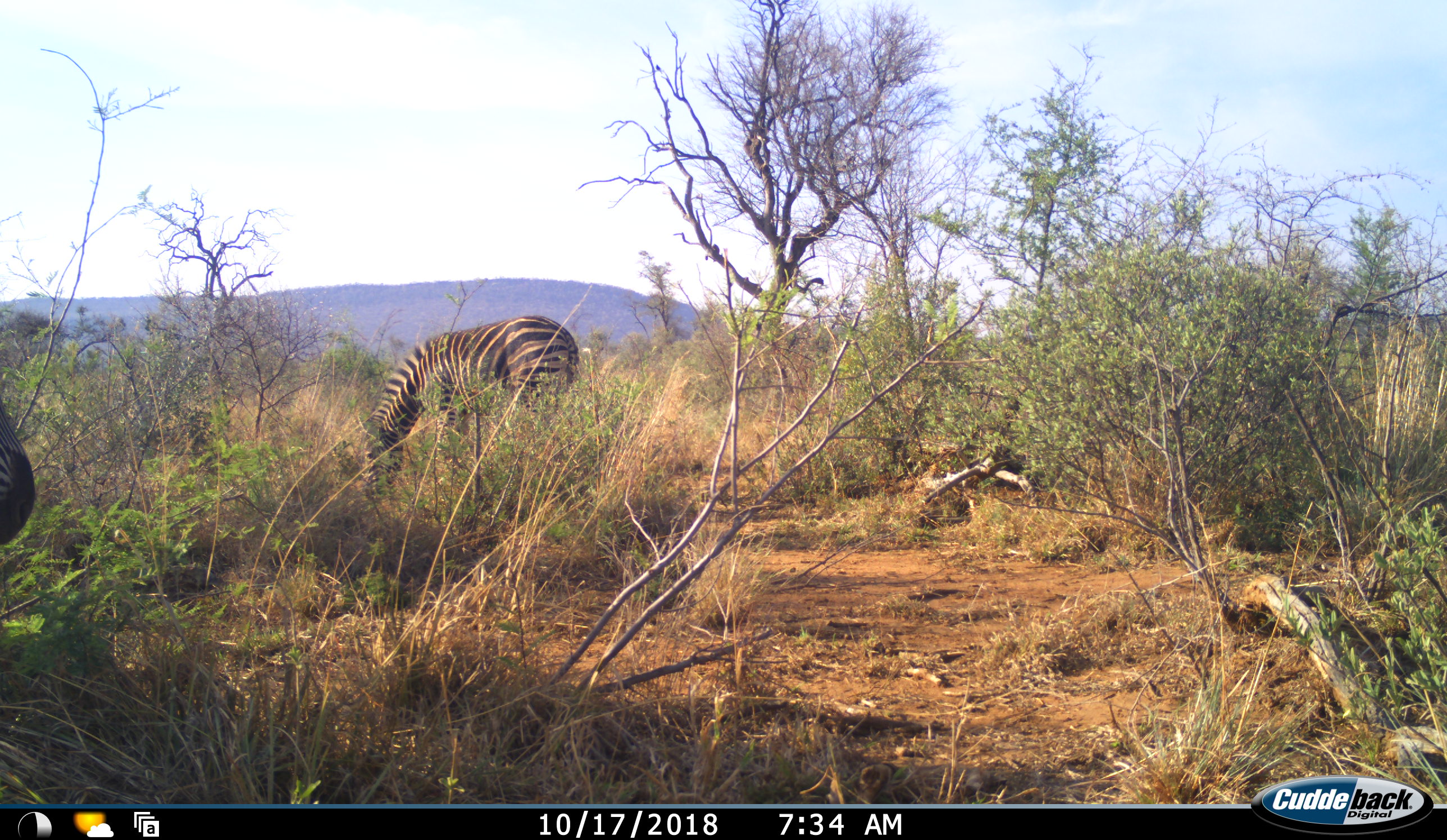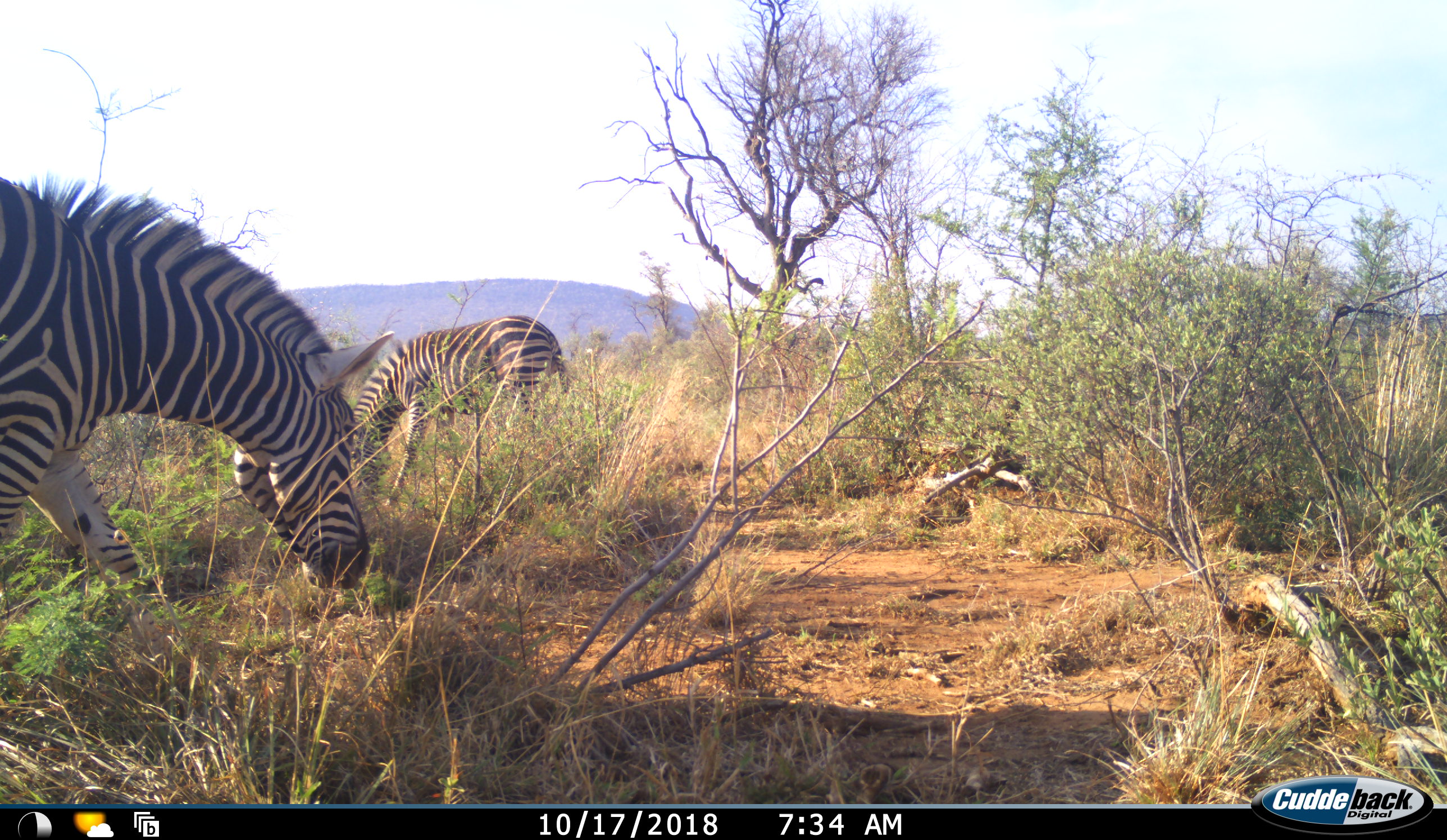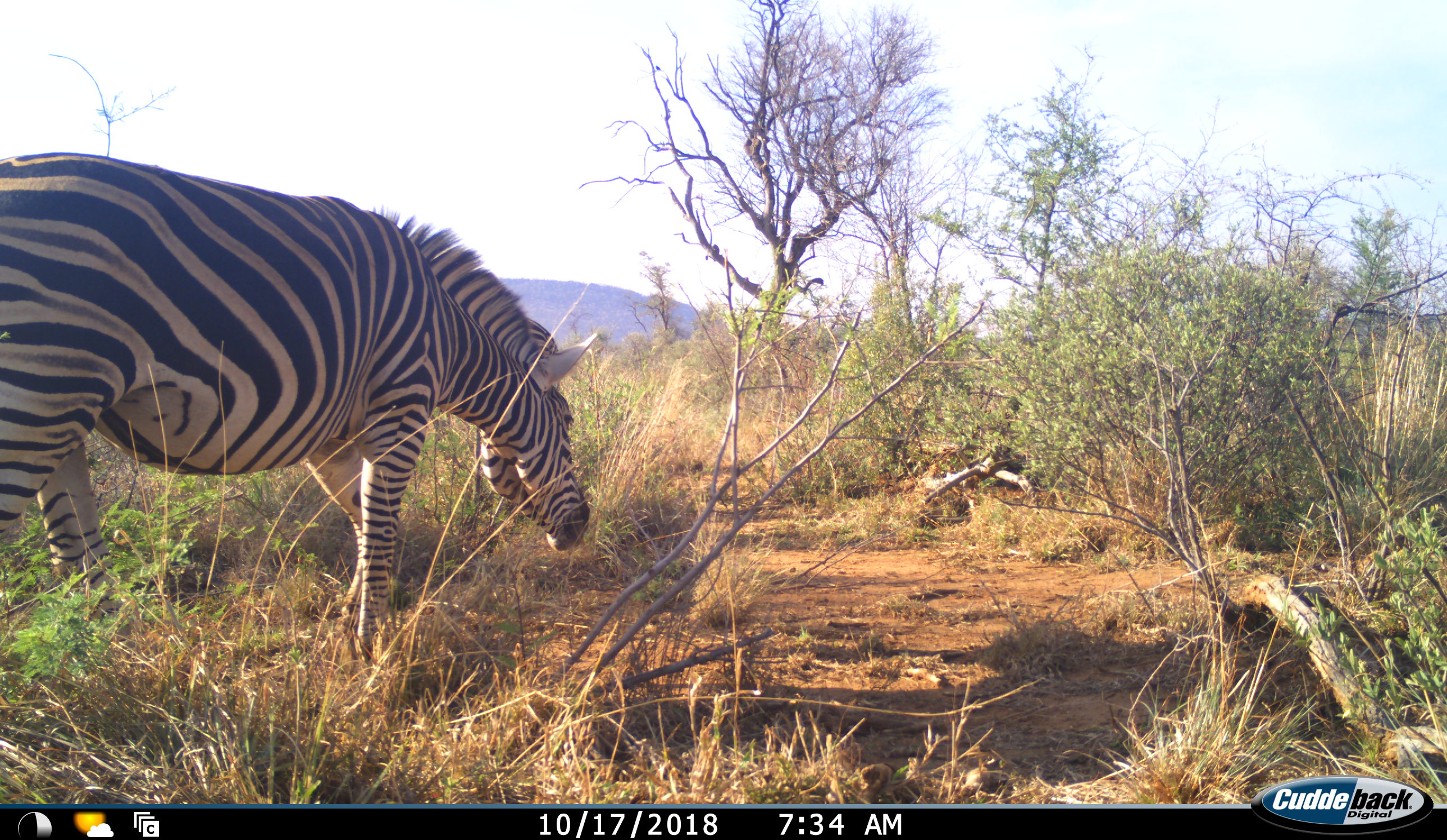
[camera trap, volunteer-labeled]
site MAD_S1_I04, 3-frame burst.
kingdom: Animalia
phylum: Chordata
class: Mammalia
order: Perissodactyla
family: Equidae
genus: Equus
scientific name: Equus quagga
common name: plains zebra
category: zebraplains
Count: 2.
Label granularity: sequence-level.